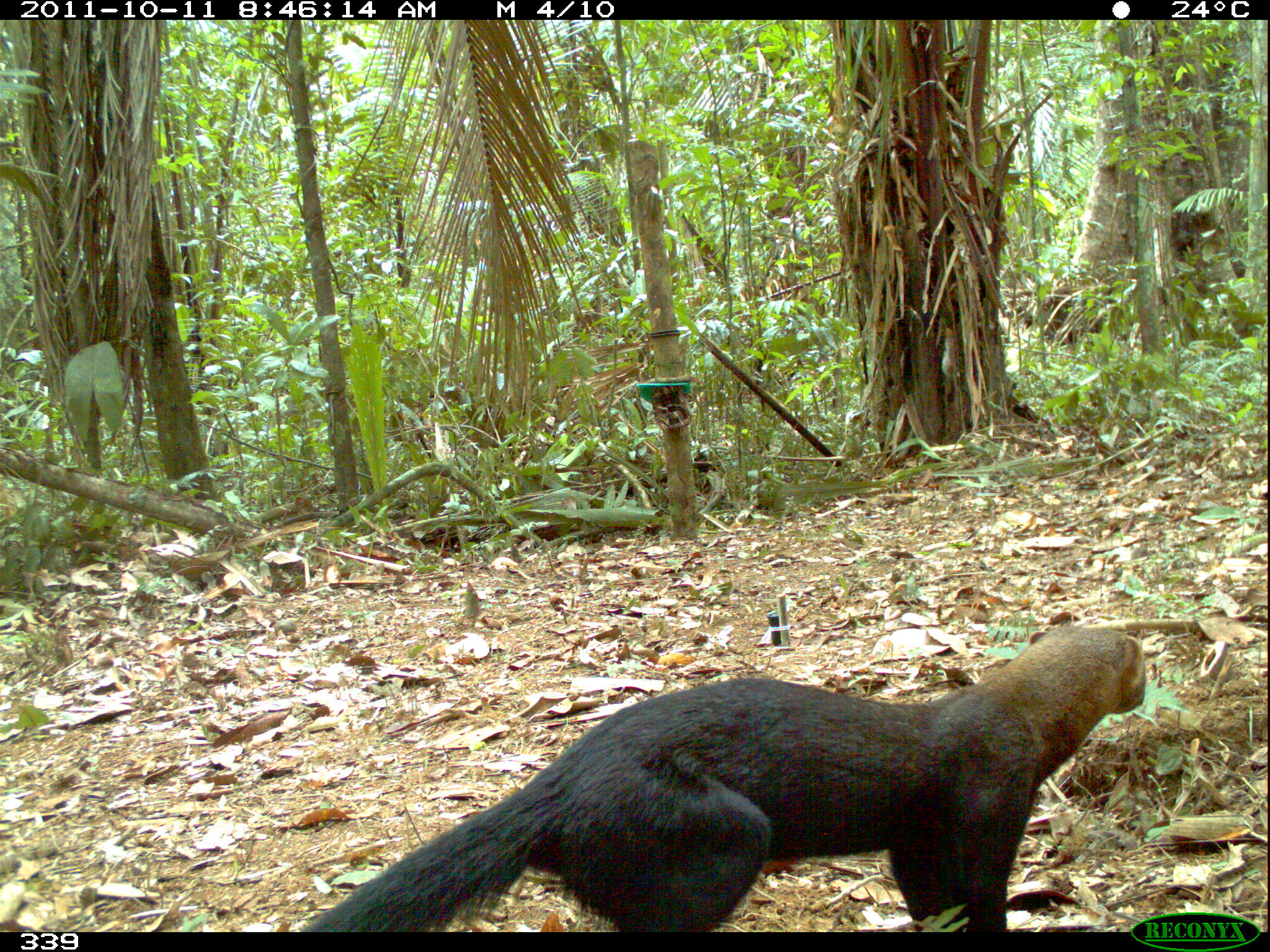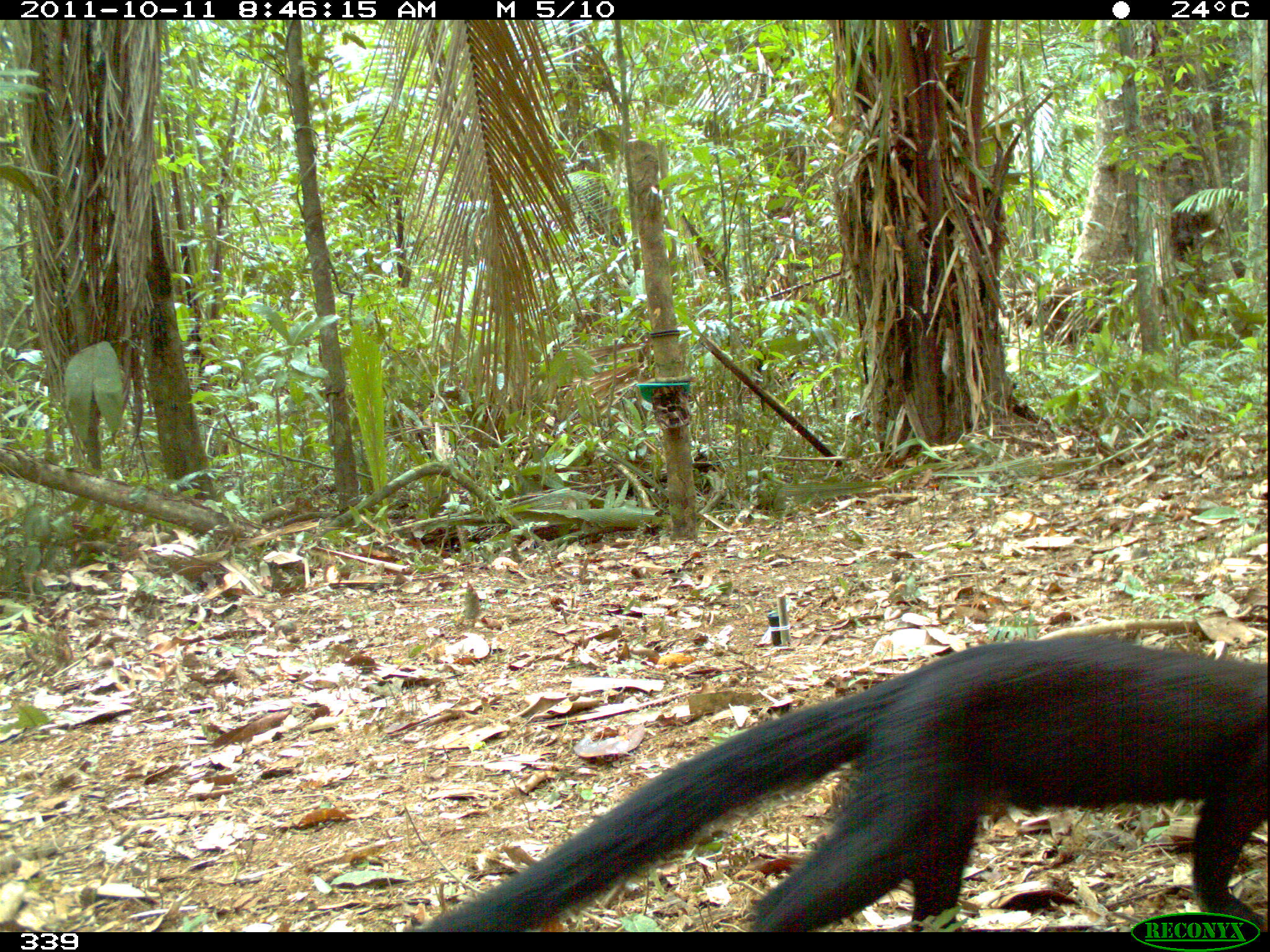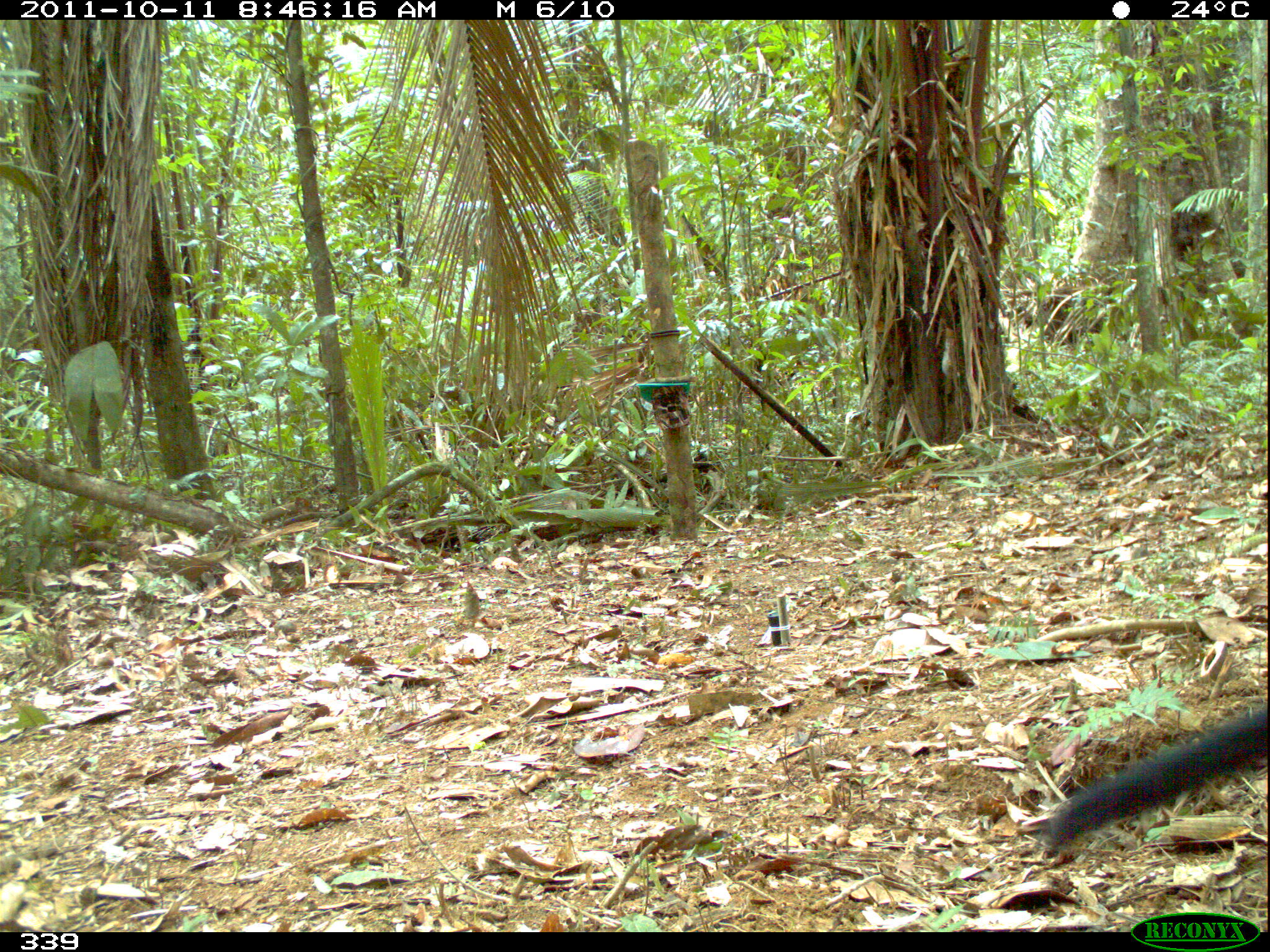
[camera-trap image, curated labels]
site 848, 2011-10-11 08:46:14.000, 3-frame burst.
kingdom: Animalia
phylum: Chordata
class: Mammalia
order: Carnivora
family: Mustelidae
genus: Eira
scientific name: Eira barbara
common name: tayra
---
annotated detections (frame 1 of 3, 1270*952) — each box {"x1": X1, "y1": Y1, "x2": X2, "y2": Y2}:
eira barbara: {"x1": 297, "y1": 625, "x2": 1144, "y2": 932}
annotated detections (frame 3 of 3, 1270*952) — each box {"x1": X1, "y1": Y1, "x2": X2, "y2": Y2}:
eira barbara: {"x1": 1039, "y1": 705, "x2": 1267, "y2": 846}